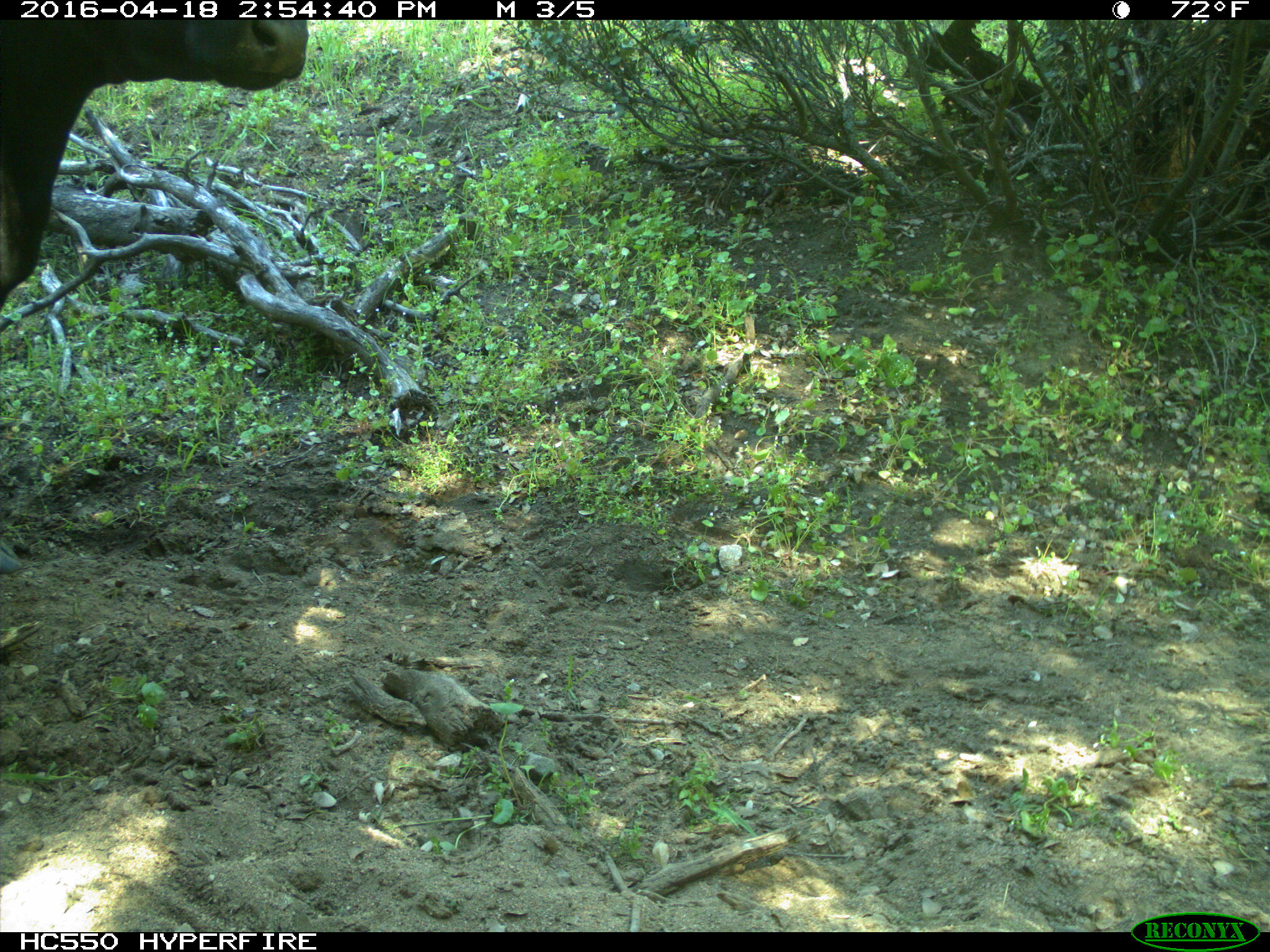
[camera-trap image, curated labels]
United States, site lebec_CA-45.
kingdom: Animalia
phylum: Chordata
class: Mammalia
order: Artiodactyla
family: Bovidae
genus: Bos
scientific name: Bos taurus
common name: domestic cow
Bos taurus (domestic cow).